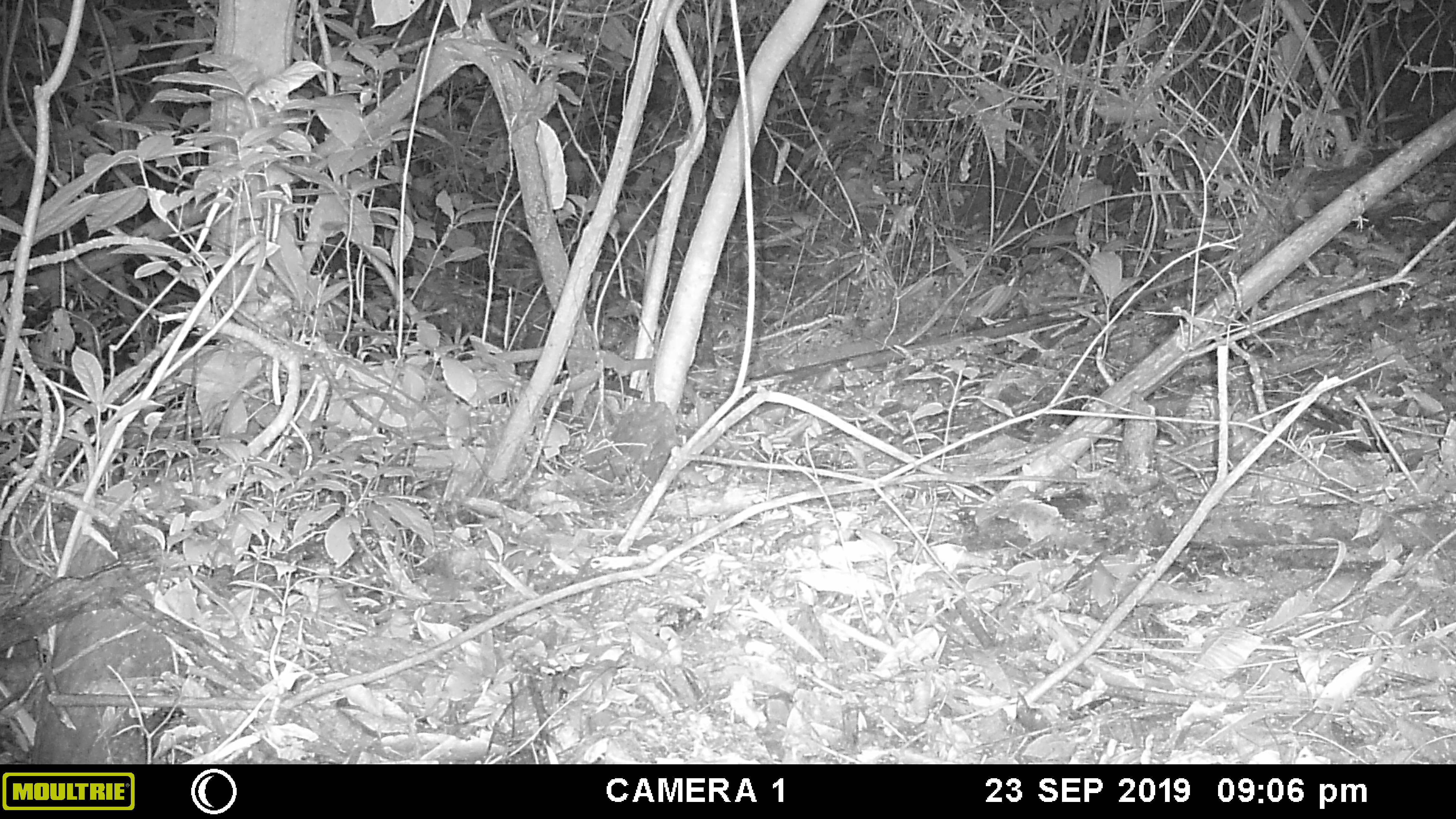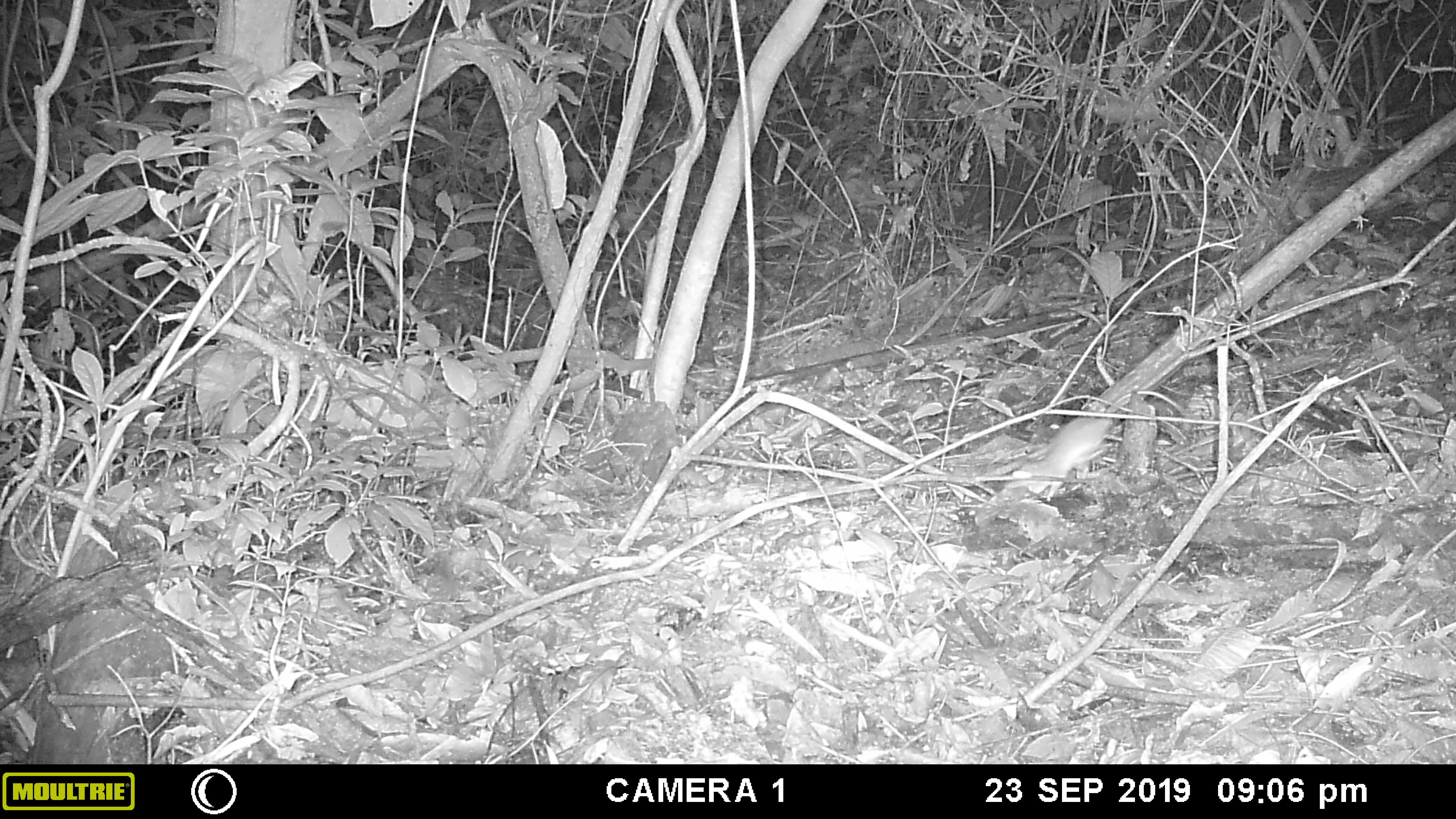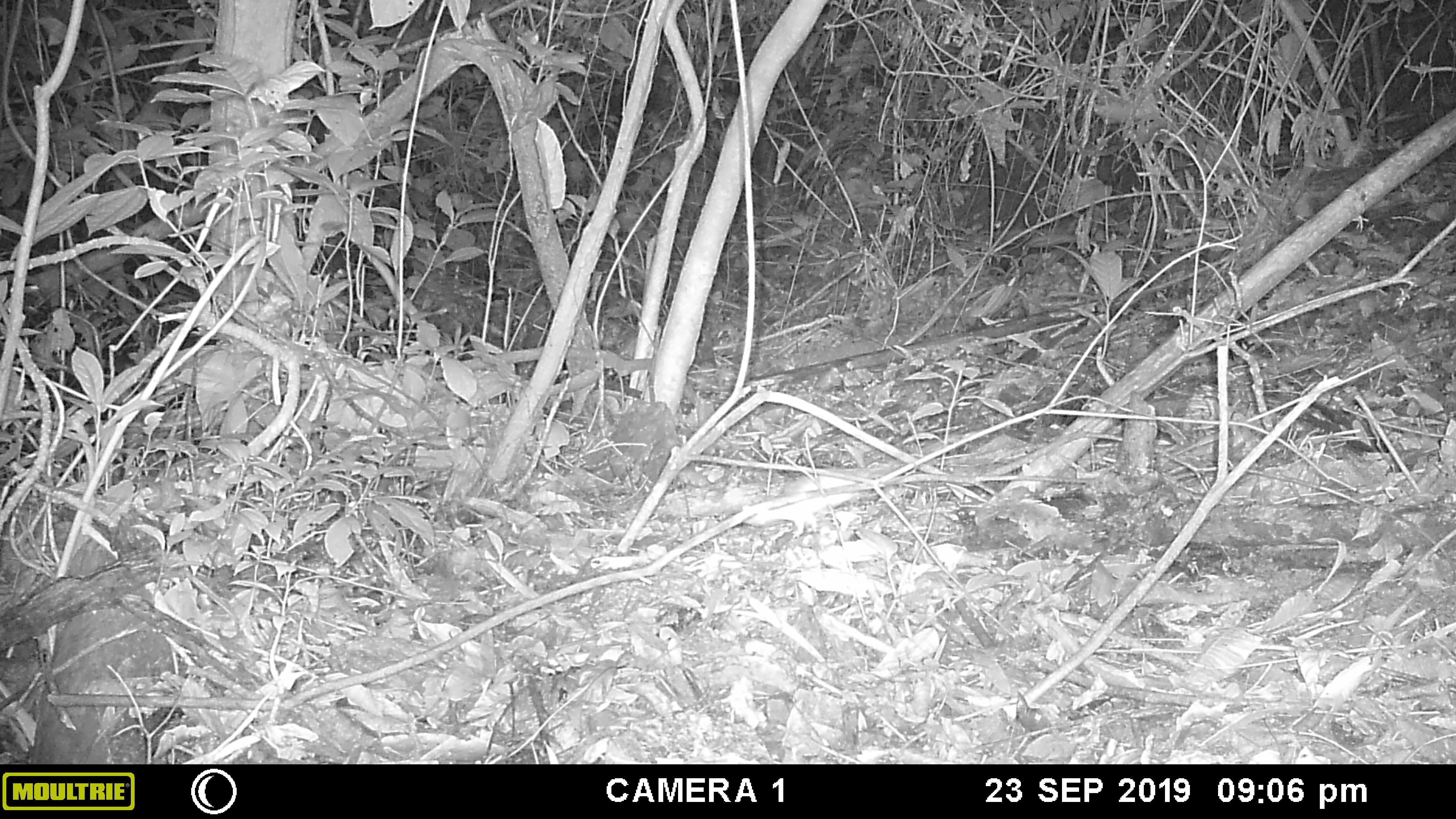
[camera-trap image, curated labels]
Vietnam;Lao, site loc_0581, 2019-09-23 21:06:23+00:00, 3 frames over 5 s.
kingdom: Animalia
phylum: Chordata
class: Mammalia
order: Rodentia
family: Muridae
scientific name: Muridae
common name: old-world mice and rats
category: unidentified murid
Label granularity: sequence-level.